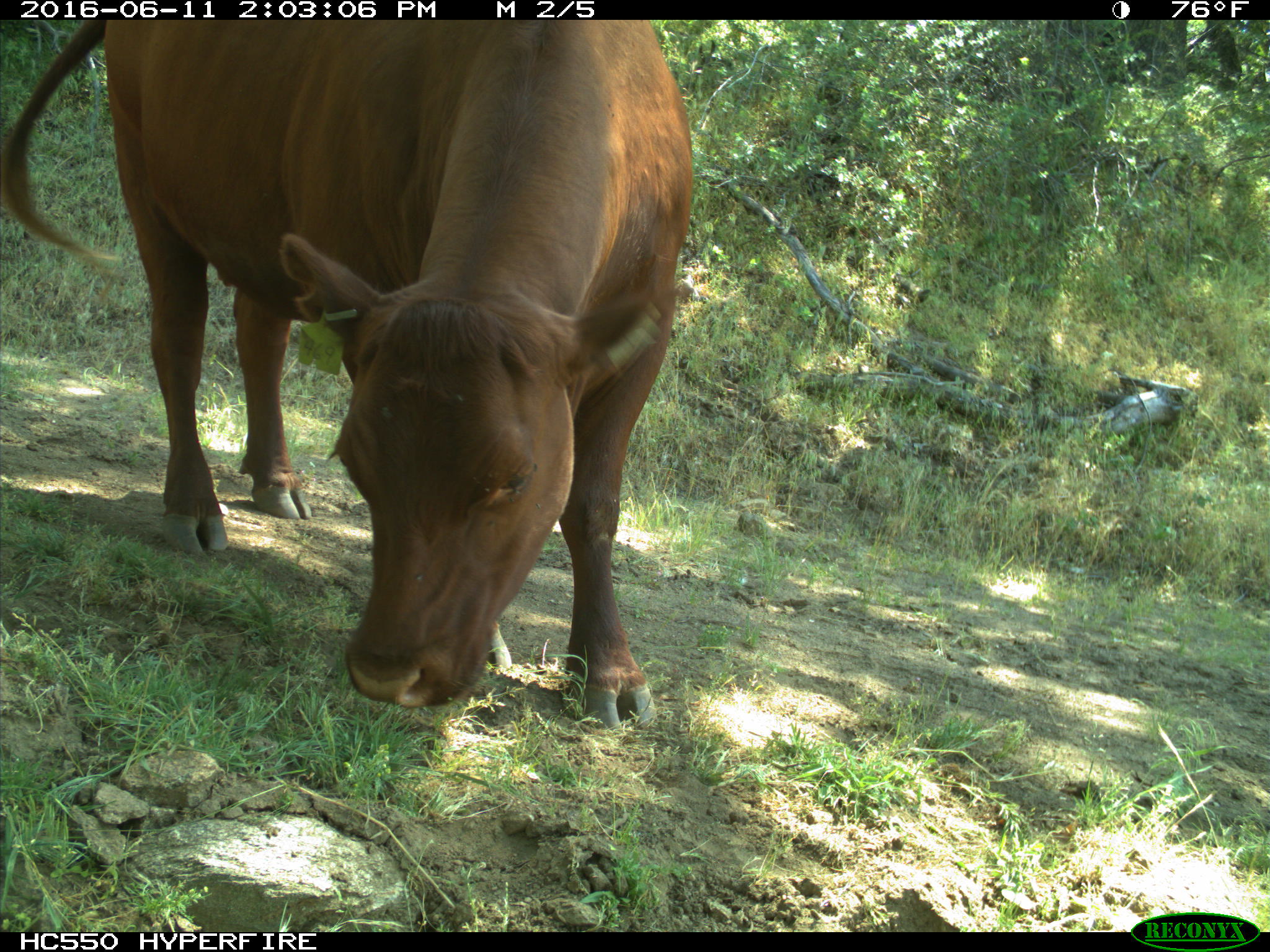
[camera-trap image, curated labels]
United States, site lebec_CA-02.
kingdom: Animalia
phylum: Chordata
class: Mammalia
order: Artiodactyla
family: Bovidae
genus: Bos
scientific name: Bos taurus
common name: domestic cow